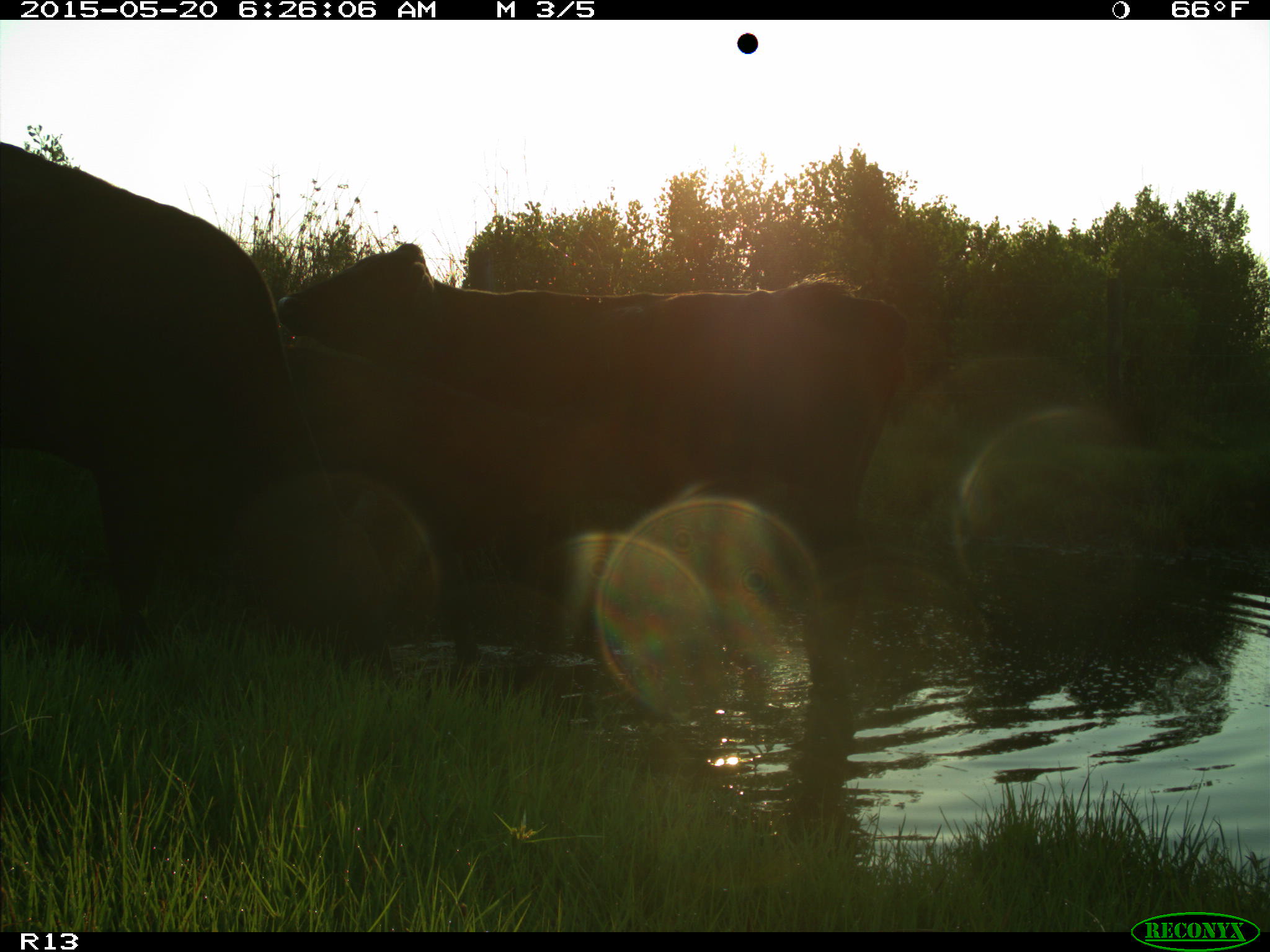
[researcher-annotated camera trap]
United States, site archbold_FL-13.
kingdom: Animalia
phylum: Chordata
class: Mammalia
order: Artiodactyla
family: Bovidae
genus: Bos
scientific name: Bos taurus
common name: domestic cow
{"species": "Bos taurus (domestic cow)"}